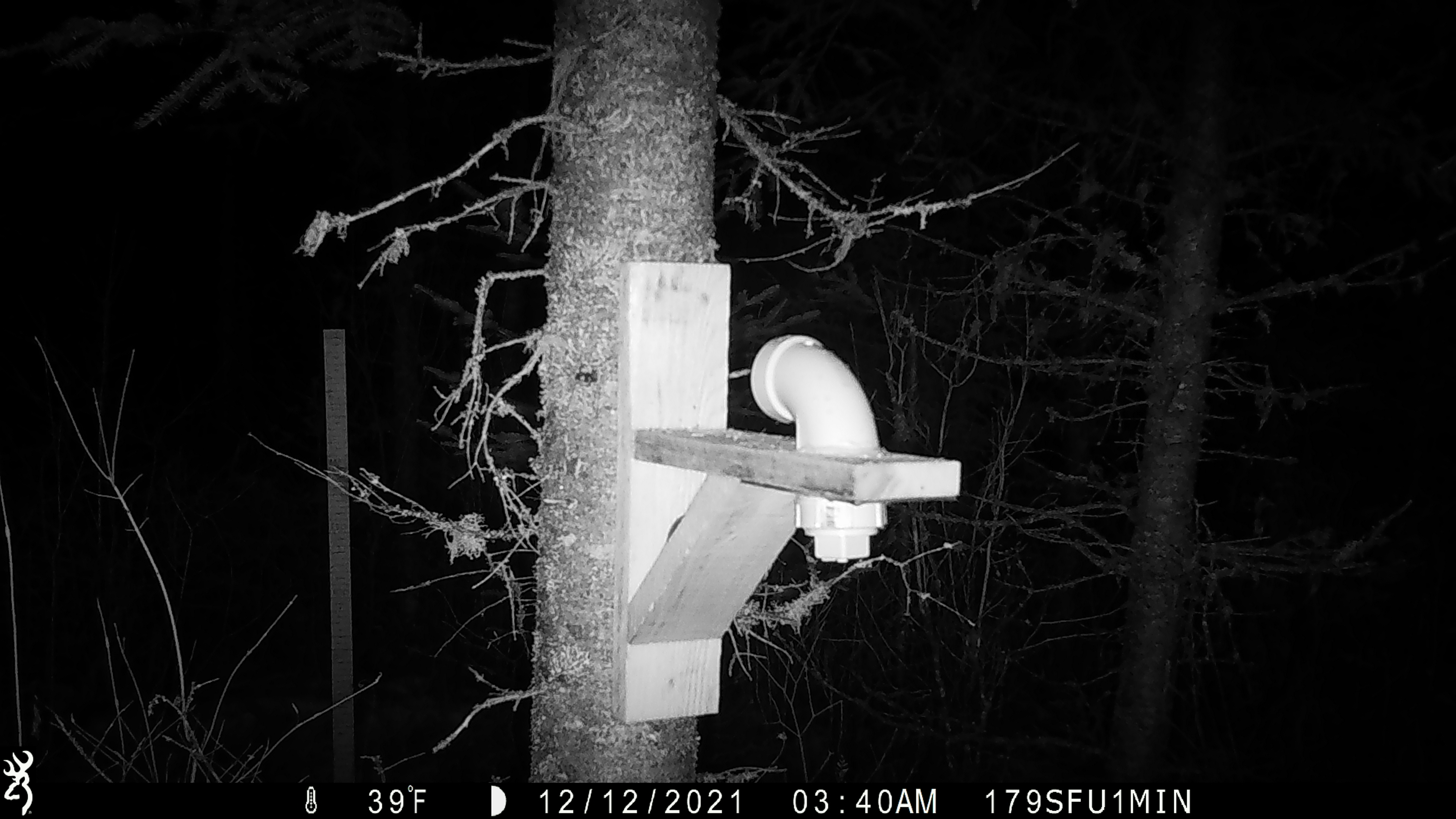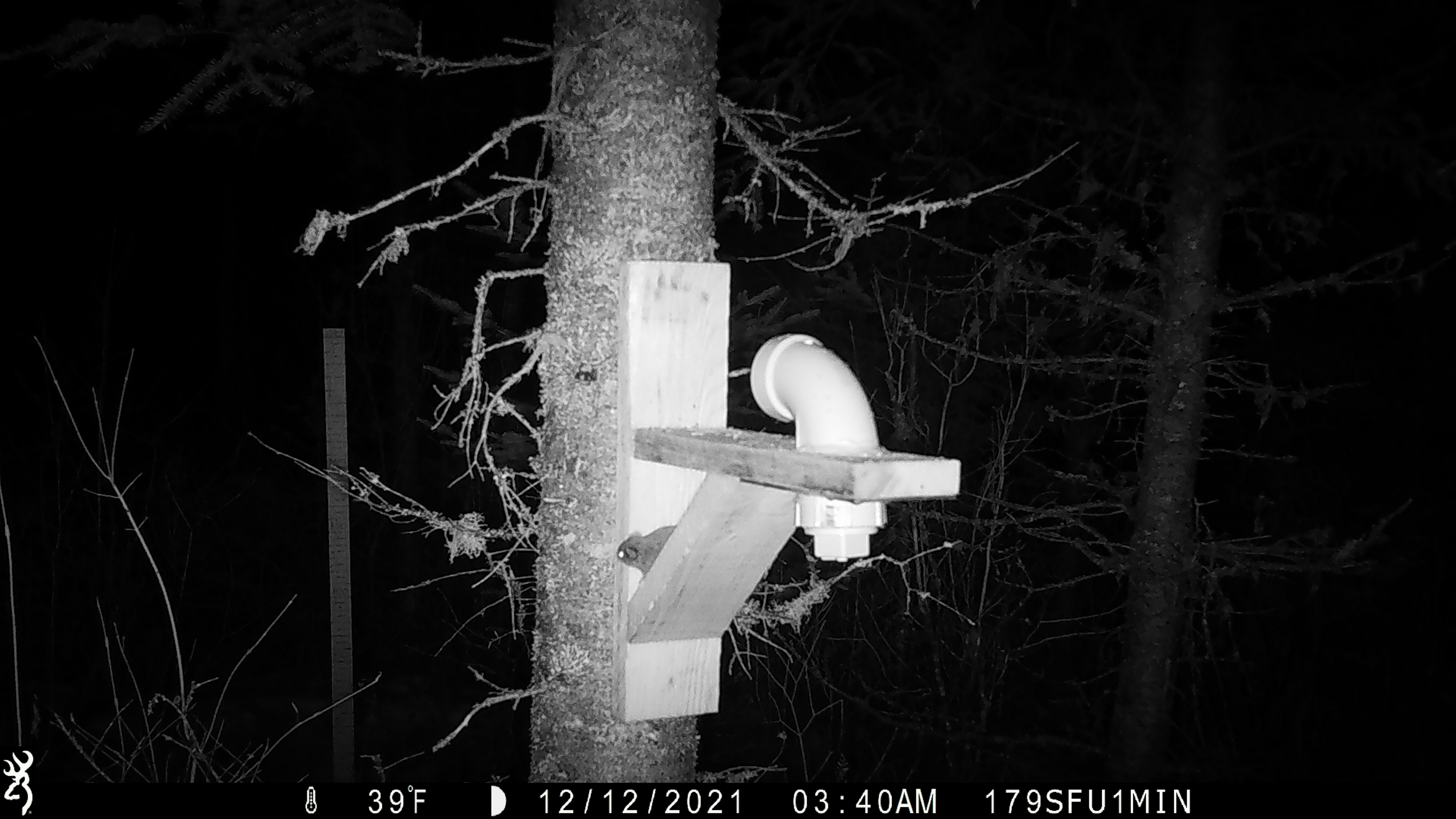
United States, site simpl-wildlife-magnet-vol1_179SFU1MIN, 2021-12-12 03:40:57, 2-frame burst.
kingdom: Animalia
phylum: Chordata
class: Mammalia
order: Rodentia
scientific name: Rodentia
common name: mouse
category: mouse sp.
Mouse sp. (mouse) (Rodentia).